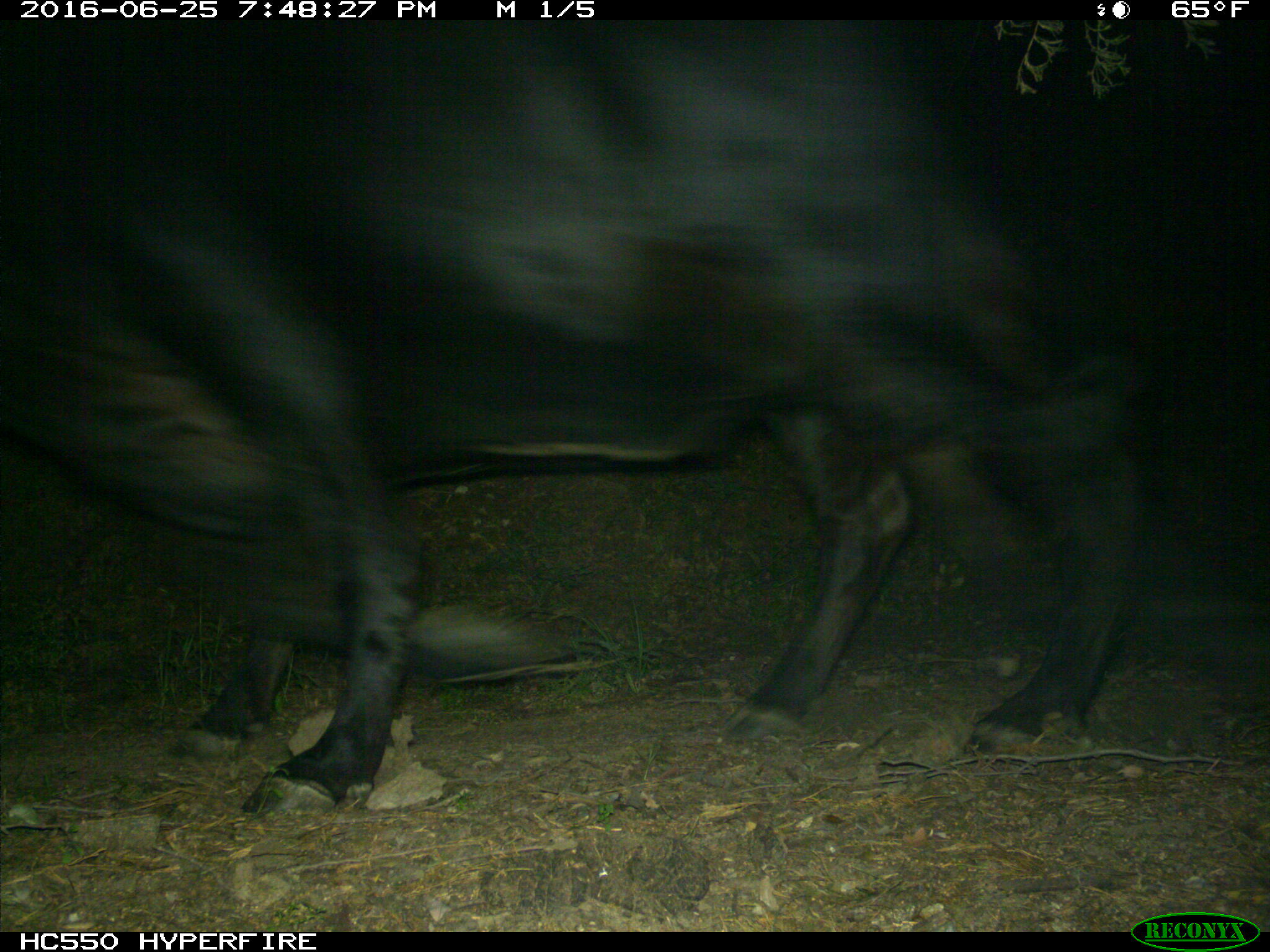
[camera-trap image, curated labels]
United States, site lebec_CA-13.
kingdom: Animalia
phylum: Chordata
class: Mammalia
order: Artiodactyla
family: Bovidae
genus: Bos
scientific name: Bos taurus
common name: domestic cow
Bos taurus (domestic cow).